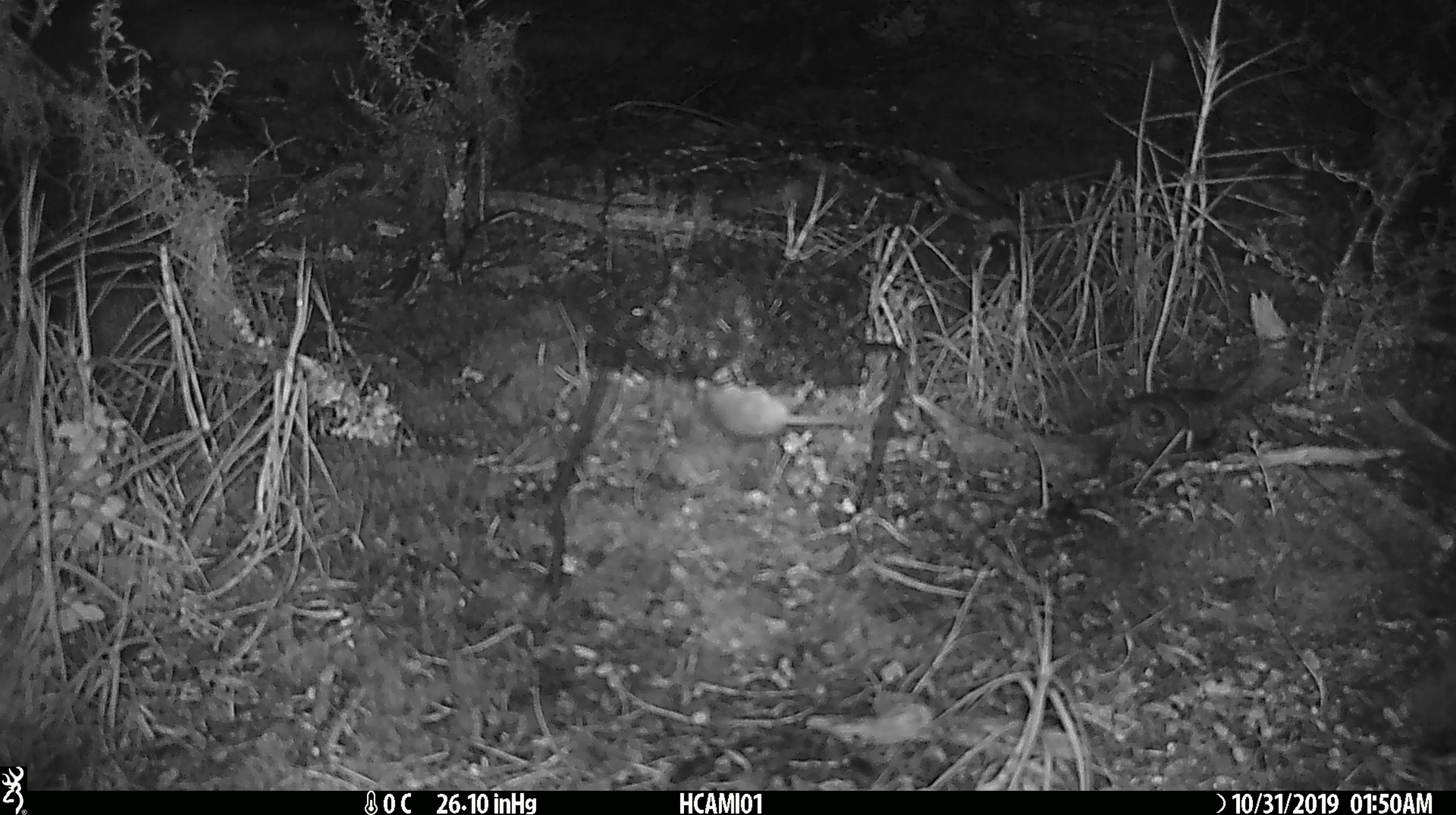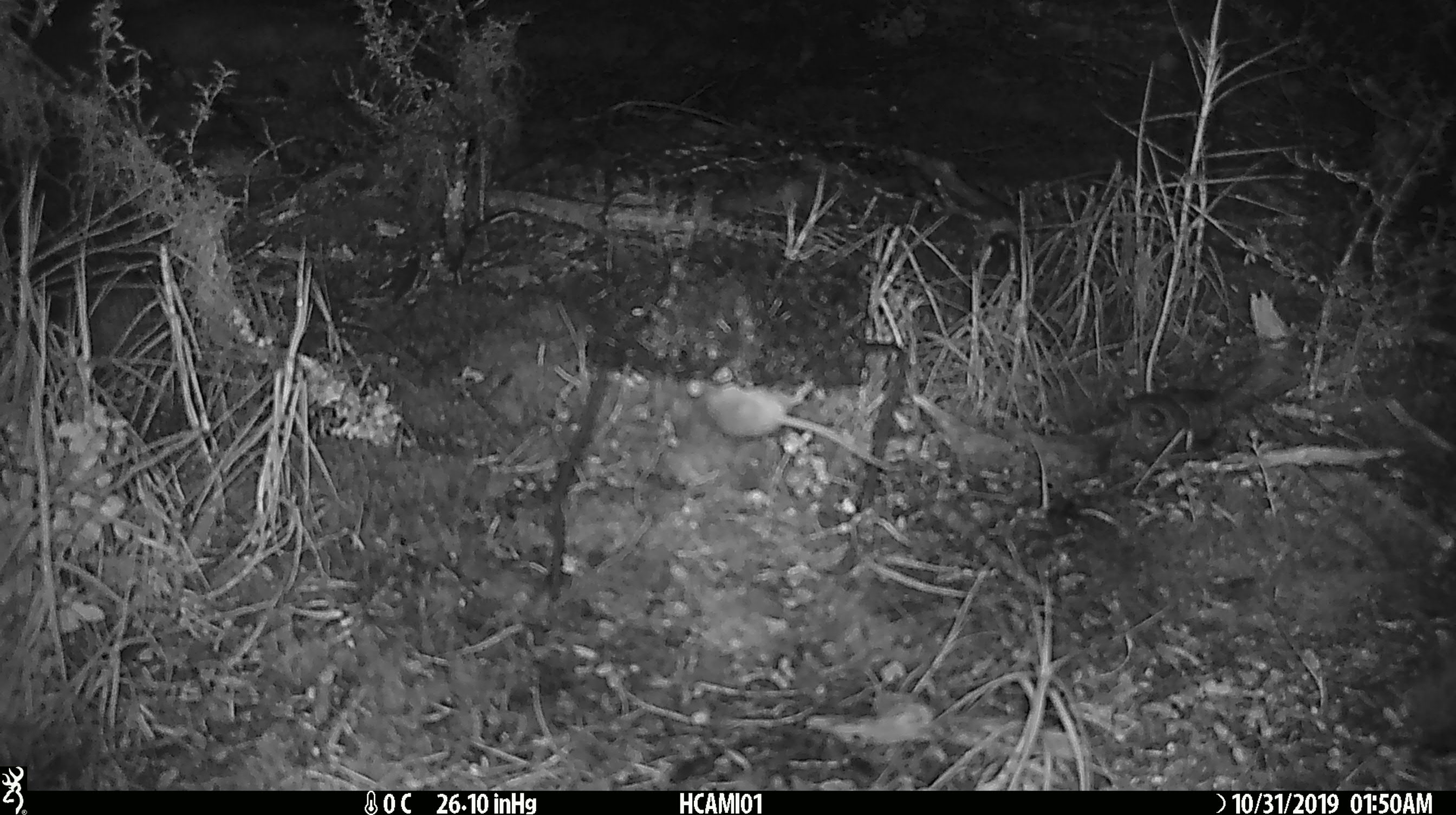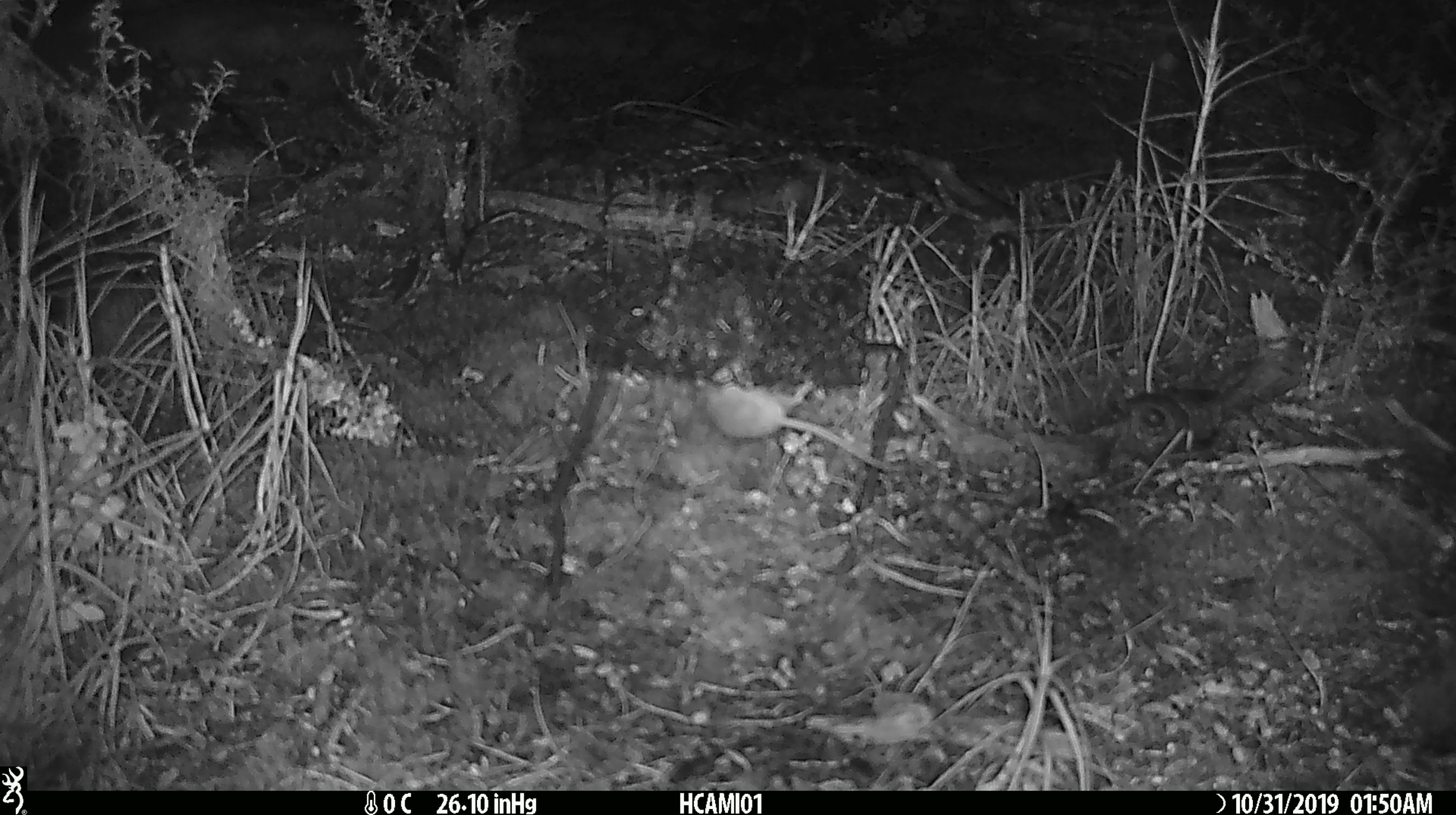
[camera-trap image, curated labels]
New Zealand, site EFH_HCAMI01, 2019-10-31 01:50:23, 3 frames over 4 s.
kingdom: Animalia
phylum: Chordata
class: Mammalia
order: Rodentia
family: Muridae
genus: Mus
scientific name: Mus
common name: mouse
Mouse (Mus).